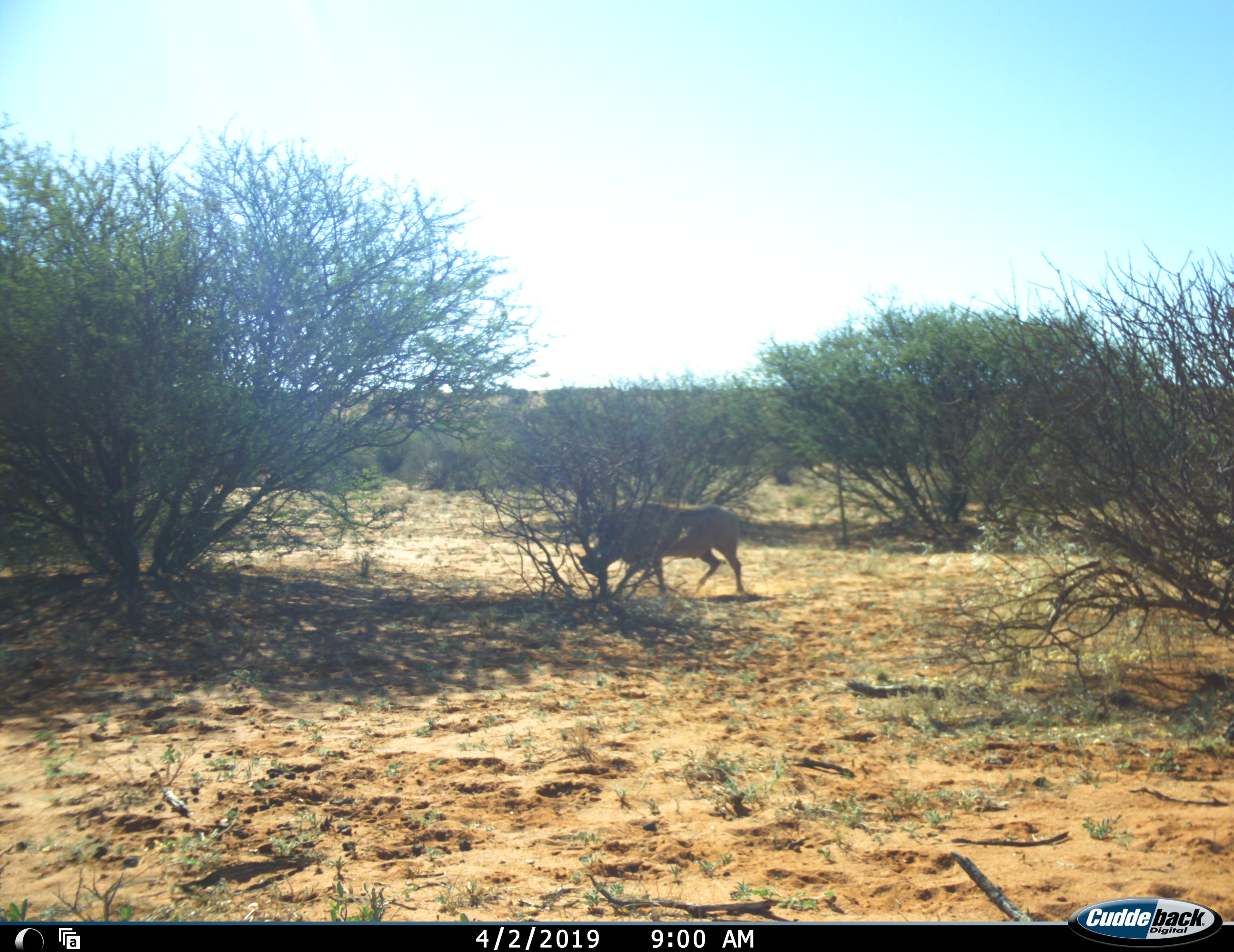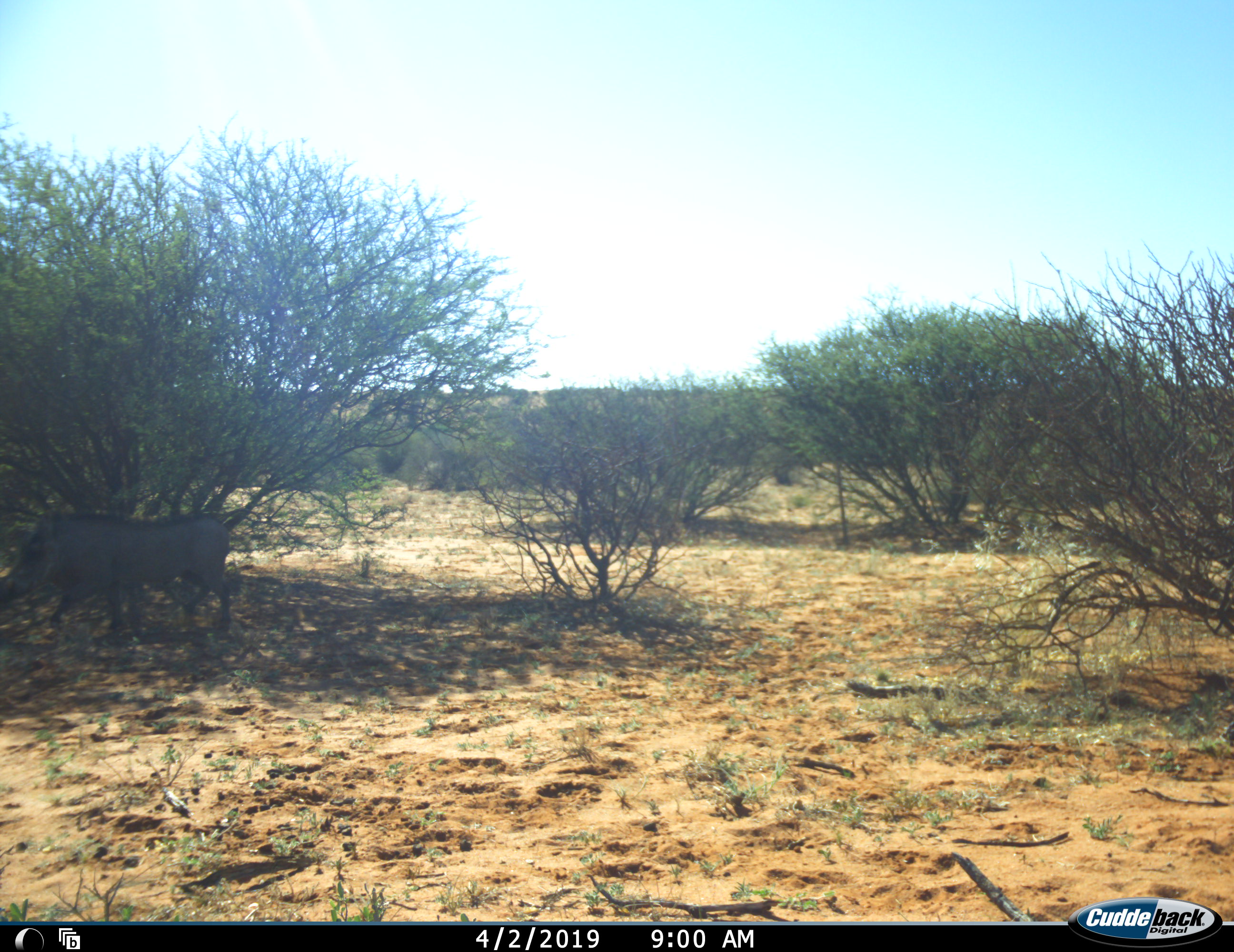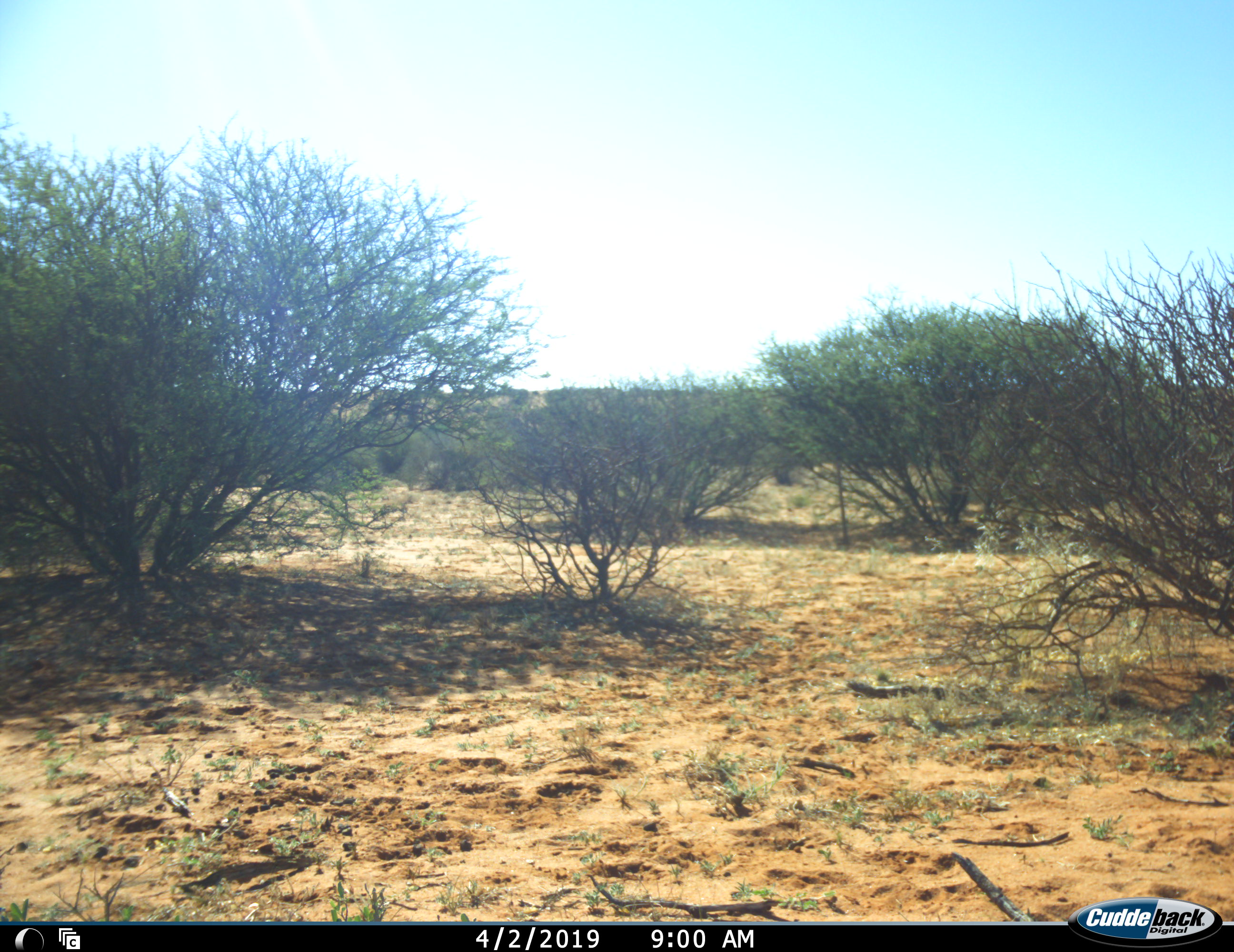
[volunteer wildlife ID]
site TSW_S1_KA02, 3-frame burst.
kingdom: Animalia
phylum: Chordata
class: Mammalia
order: Artiodactyla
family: Suidae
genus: Phacochoerus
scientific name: Phacochoerus africanus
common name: warthog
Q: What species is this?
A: Warthog (Phacochoerus africanus).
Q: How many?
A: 1.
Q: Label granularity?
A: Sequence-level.